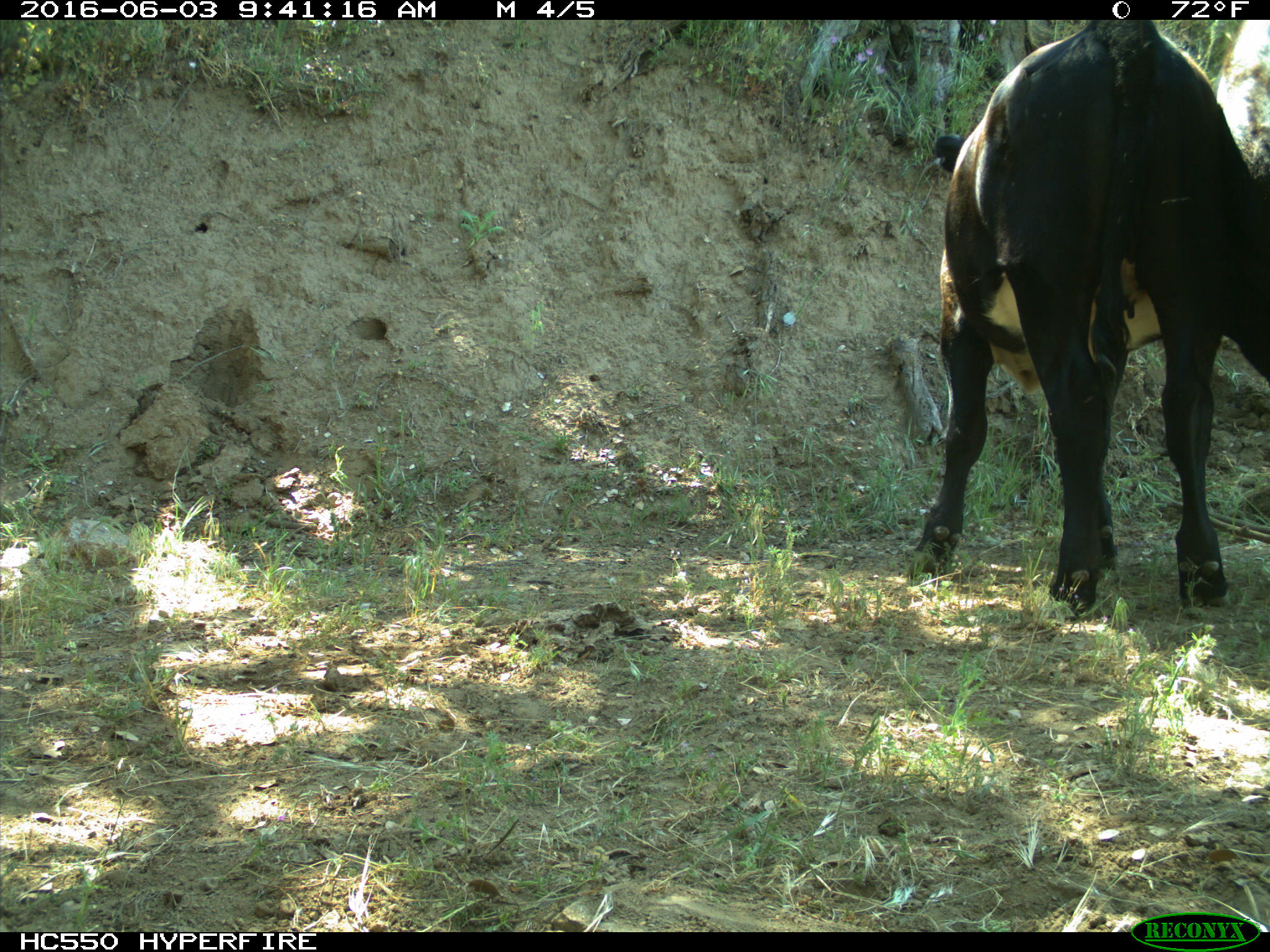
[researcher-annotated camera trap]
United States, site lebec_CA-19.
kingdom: Animalia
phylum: Chordata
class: Mammalia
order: Artiodactyla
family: Bovidae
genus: Bos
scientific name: Bos taurus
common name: domestic cow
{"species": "Bos taurus (domestic cow)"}